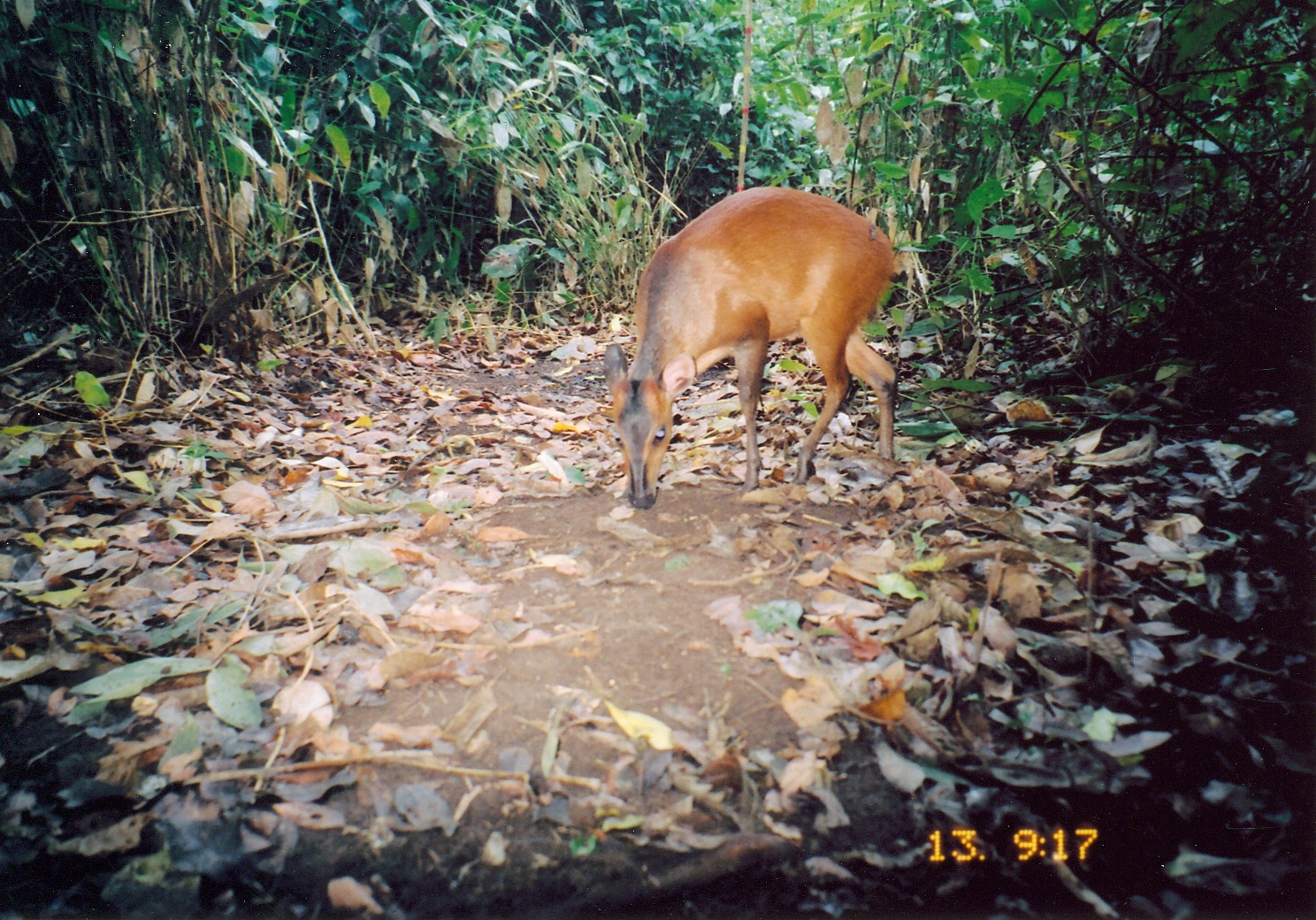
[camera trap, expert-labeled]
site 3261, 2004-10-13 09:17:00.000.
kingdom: Animalia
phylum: Chordata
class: Mammalia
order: Artiodactyla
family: Bovidae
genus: Cephalophus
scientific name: Cephalophus harveyi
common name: harvey's duiker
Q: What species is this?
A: Cephalophus harveyi (harvey's duiker).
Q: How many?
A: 1.